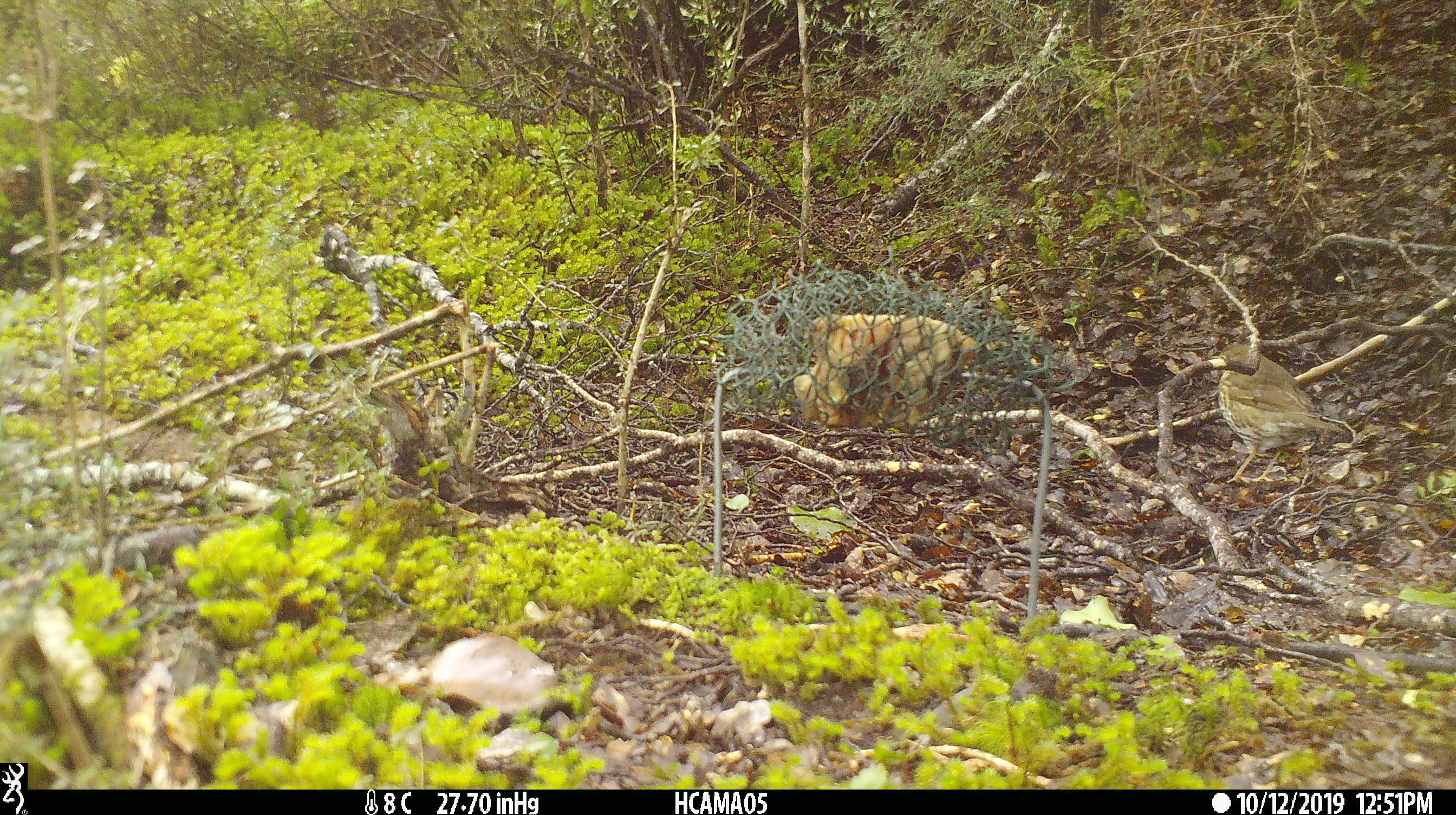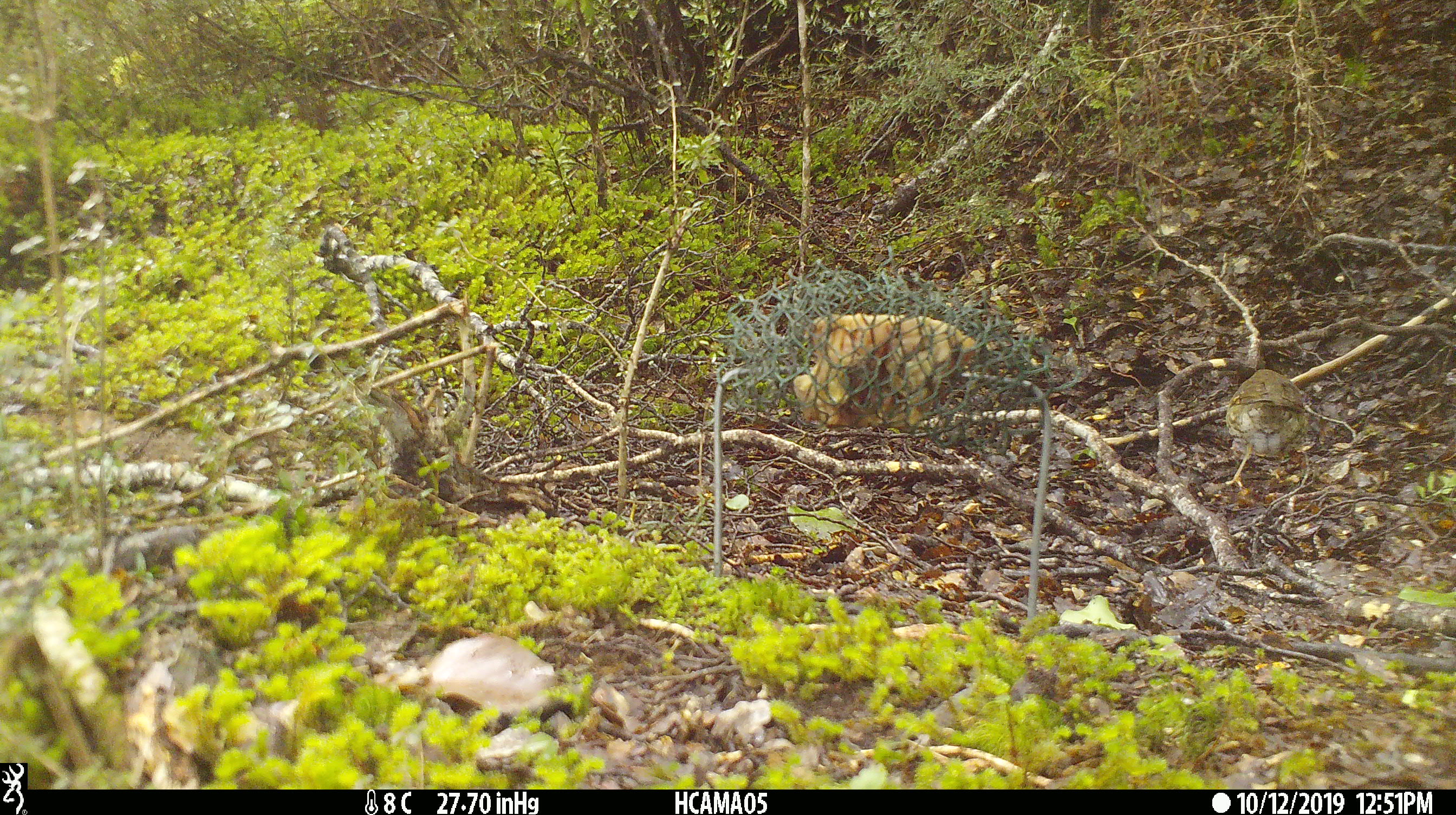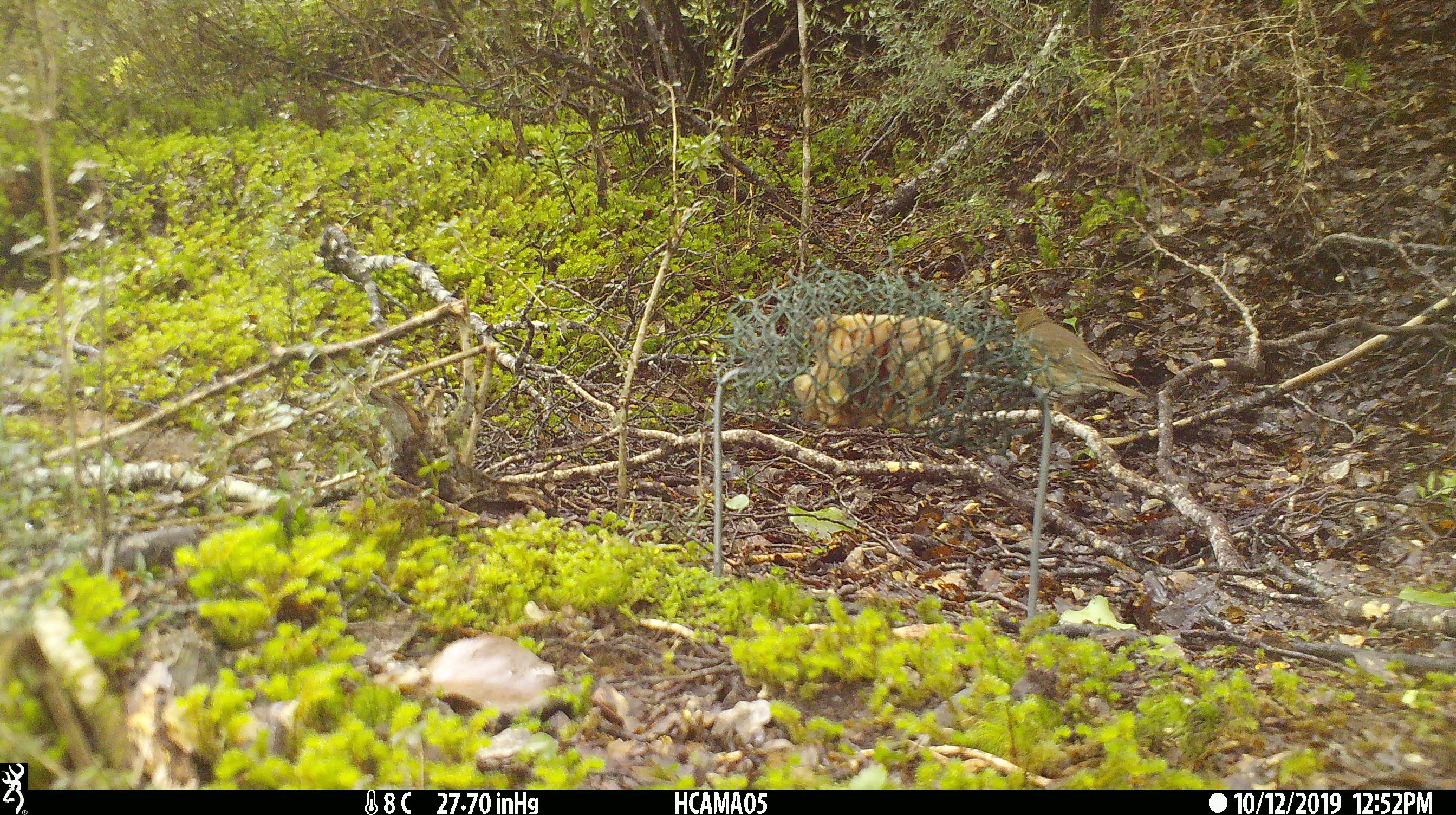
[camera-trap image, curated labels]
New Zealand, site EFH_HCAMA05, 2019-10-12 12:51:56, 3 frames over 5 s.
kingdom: Animalia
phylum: Chordata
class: Aves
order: Passeriformes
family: Turdidae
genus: Turdus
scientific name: Turdus philomelos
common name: song thrush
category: thrush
Thrush (song thrush) (Turdus philomelos).